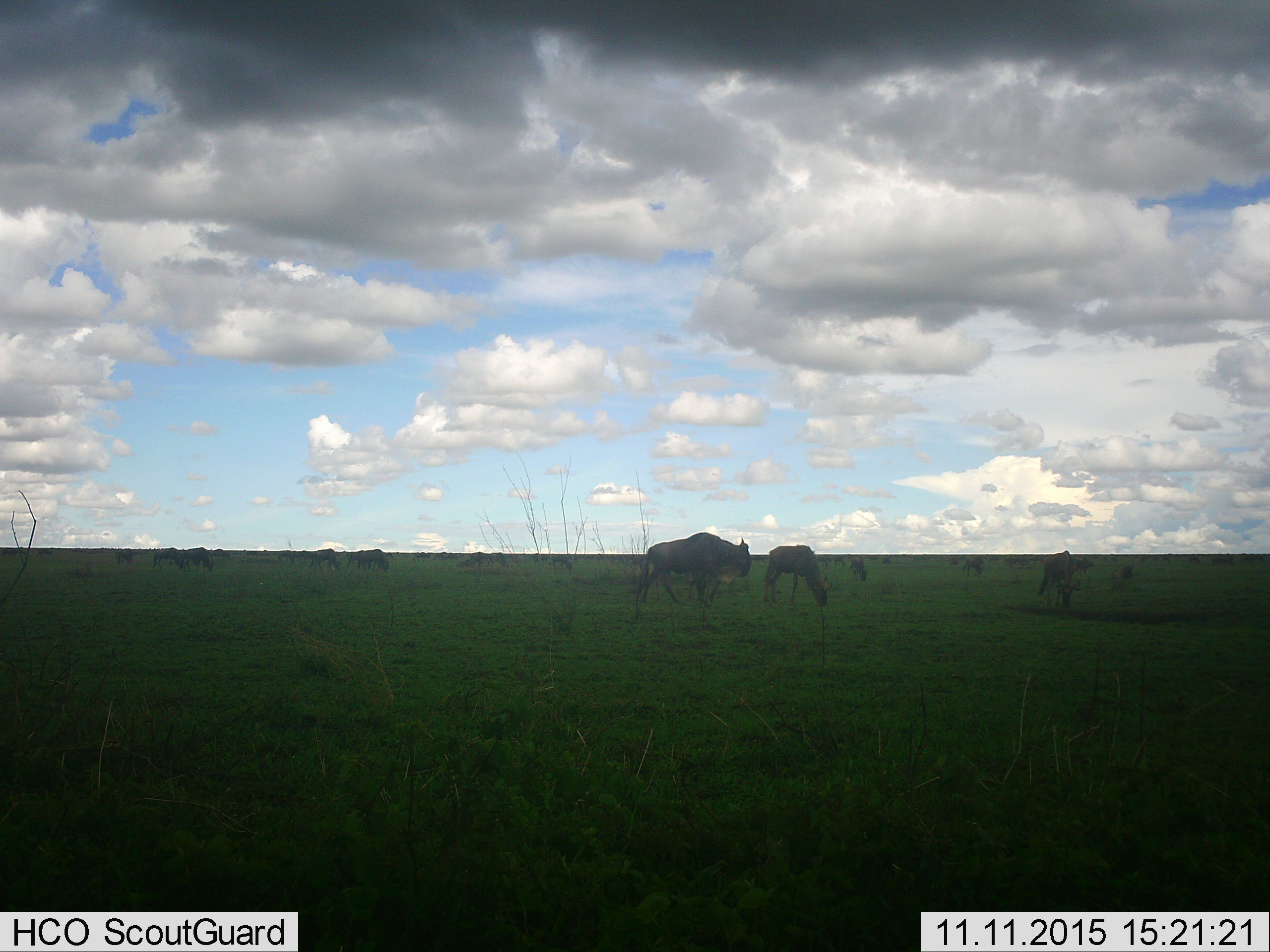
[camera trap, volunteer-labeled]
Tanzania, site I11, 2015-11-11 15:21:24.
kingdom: Animalia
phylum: Chordata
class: Mammalia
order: Artiodactyla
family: Bovidae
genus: Connochaetes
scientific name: Connochaetes taurinus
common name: blue wildebeest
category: wildebeest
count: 11-50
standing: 60%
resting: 10%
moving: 50%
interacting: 10%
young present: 0%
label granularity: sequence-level